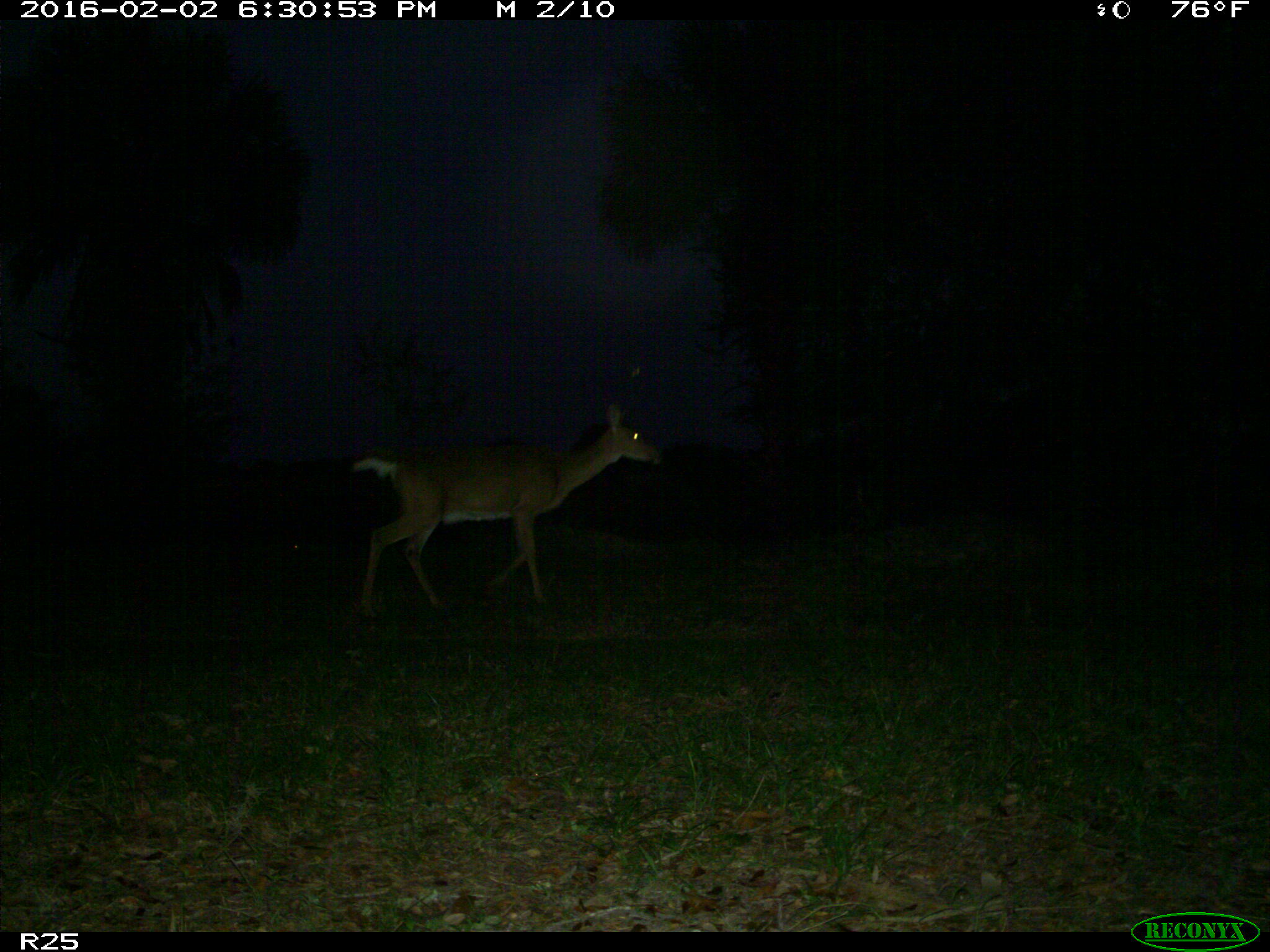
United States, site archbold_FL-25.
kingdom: Animalia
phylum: Chordata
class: Mammalia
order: Artiodactyla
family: Cervidae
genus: Odocoileus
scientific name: Odocoileus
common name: deer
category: unidentified deer